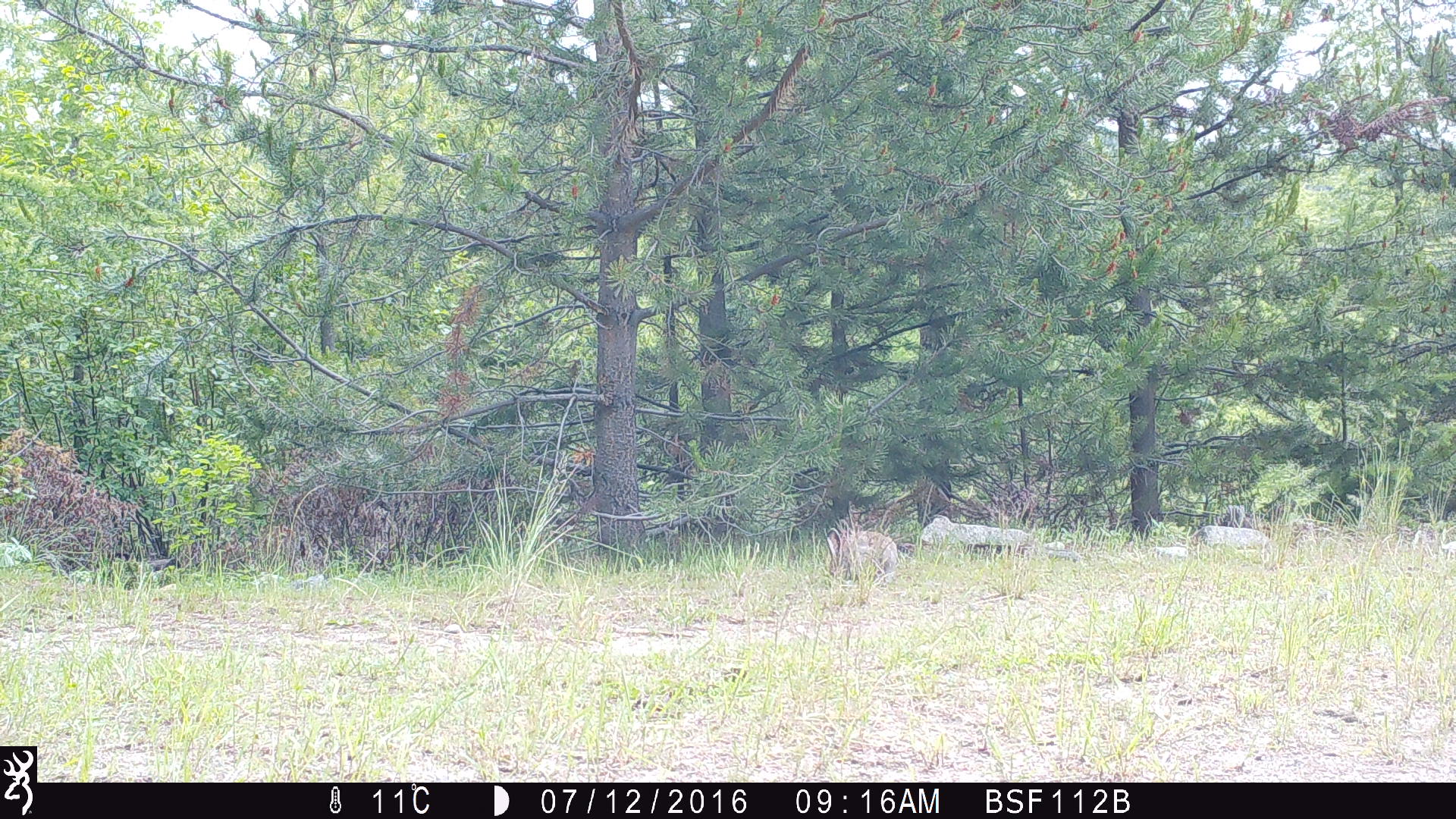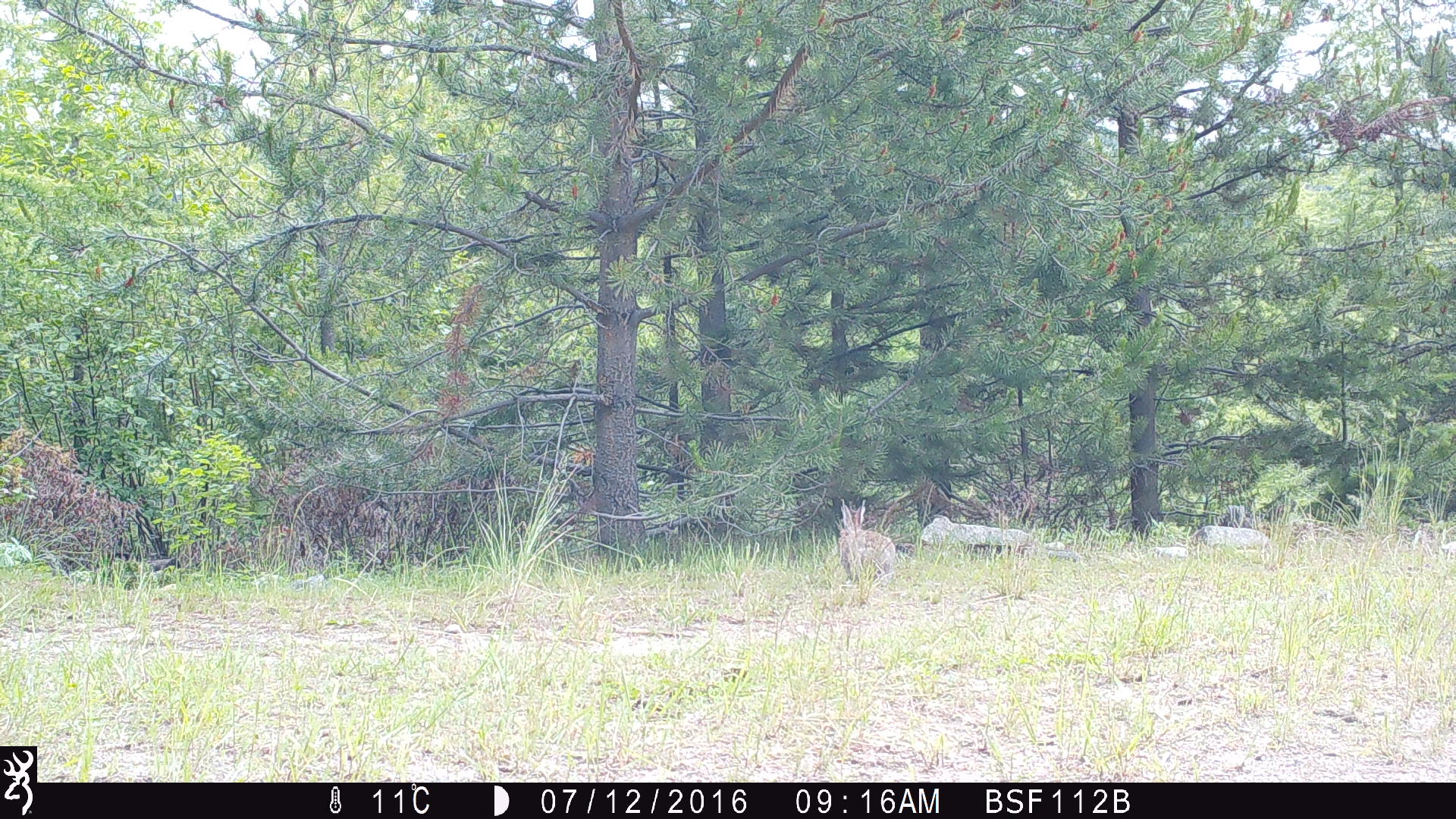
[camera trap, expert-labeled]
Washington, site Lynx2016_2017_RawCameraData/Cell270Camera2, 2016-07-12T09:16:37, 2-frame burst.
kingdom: Animalia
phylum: Chordata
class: Mammalia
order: Lagomorpha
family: Leporidae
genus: Lepus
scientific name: Lepus americanus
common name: snowshoe hare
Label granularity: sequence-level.